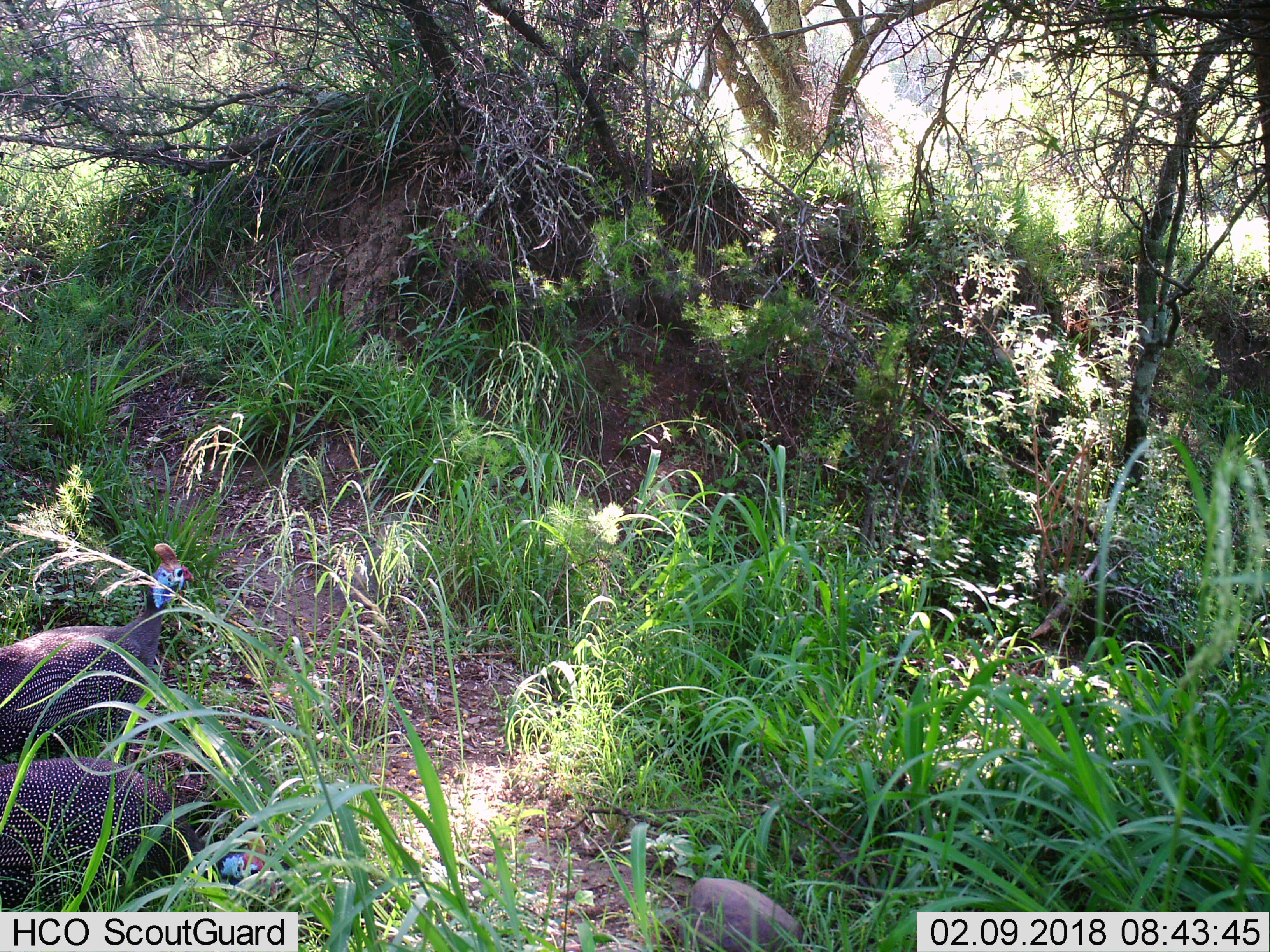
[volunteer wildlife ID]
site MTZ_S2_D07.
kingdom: Animalia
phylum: Chordata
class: Aves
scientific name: Aves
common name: bird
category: birdother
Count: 2.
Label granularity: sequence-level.